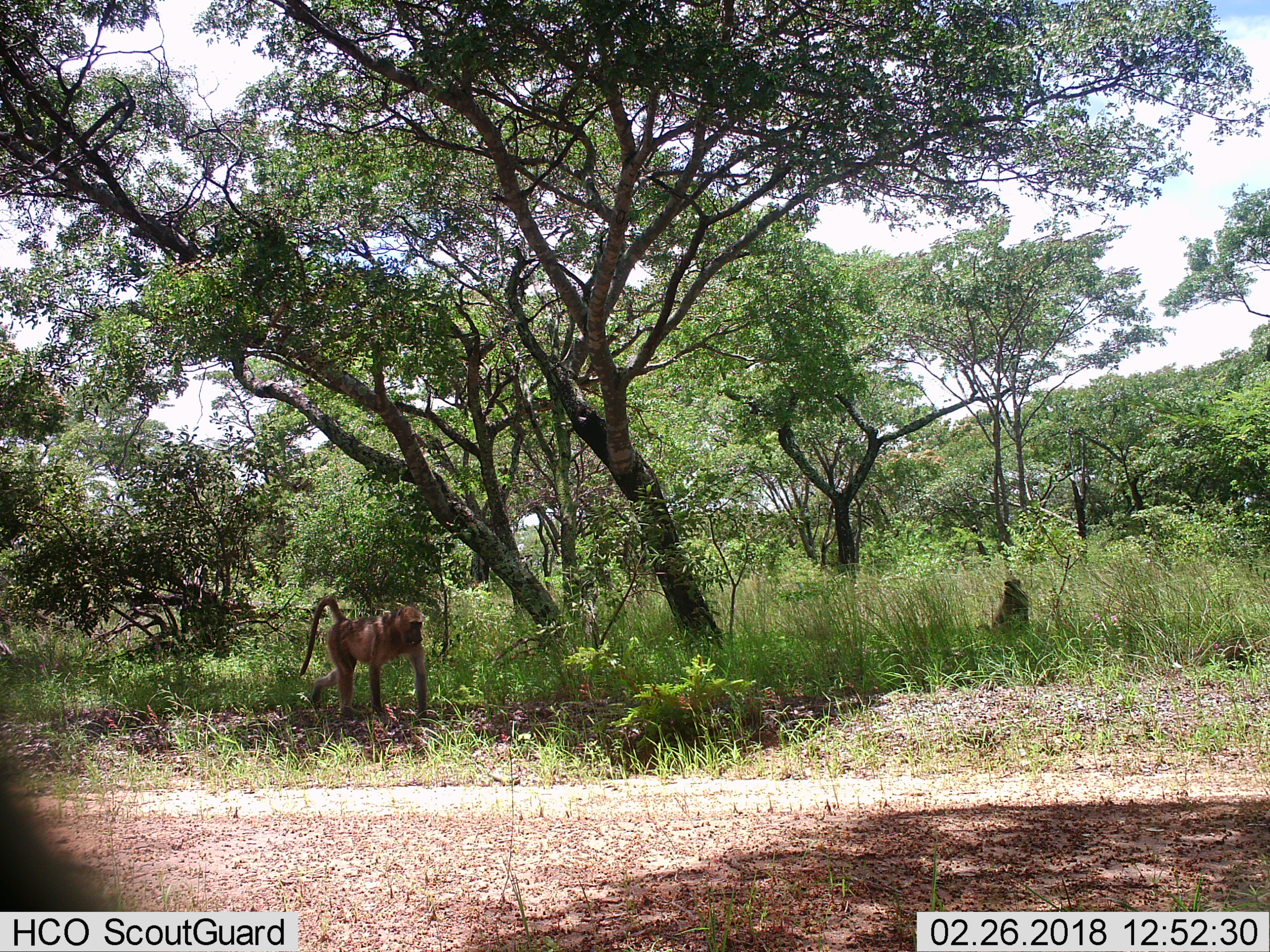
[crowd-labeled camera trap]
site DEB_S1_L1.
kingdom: Animalia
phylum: Chordata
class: Mammalia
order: Primates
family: Cercopithecidae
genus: Papio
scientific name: Papio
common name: baboon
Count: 2.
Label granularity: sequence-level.